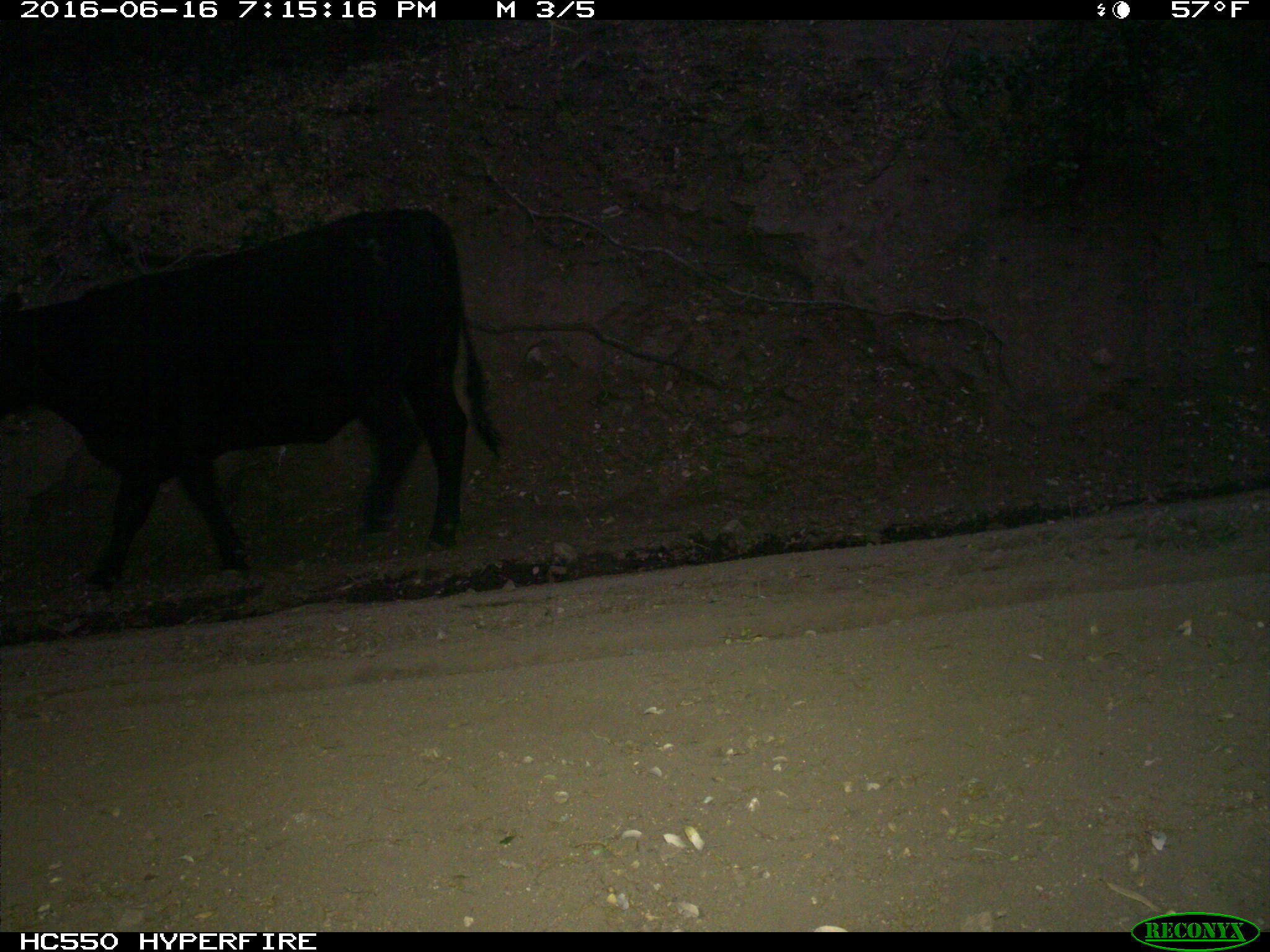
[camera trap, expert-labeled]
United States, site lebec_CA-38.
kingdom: Animalia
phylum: Chordata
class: Mammalia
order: Artiodactyla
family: Bovidae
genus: Bos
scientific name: Bos taurus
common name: domestic cow